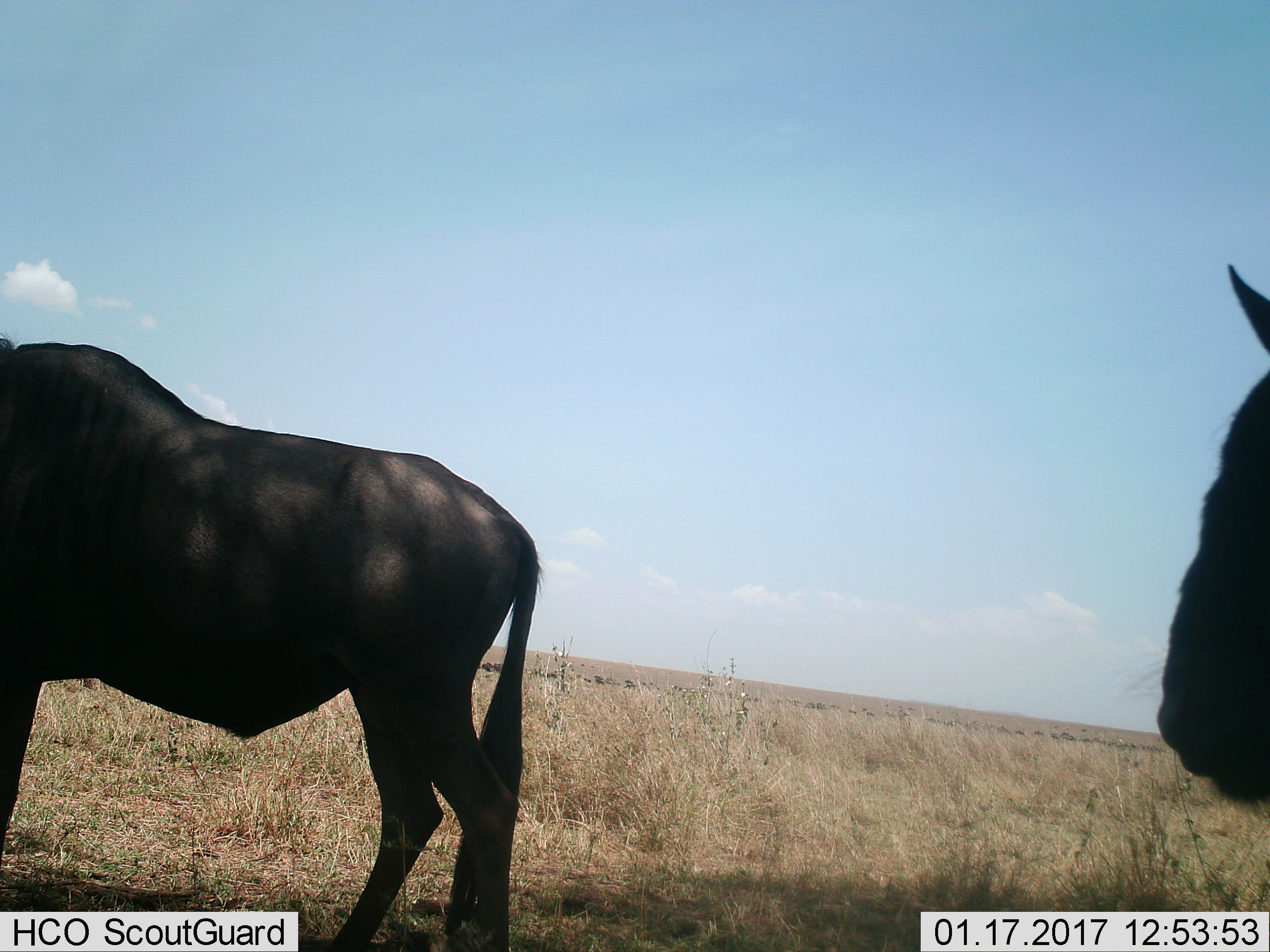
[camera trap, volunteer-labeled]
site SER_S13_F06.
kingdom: Animalia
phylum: Chordata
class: Mammalia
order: Artiodactyla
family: Bovidae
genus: Connochaetes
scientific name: Connochaetes taurinus taurinus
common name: blue wildebeest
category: wildebeestblue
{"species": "wildebeestblue (blue wildebeest) (Connochaetes taurinus taurinus)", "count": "2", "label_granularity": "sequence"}